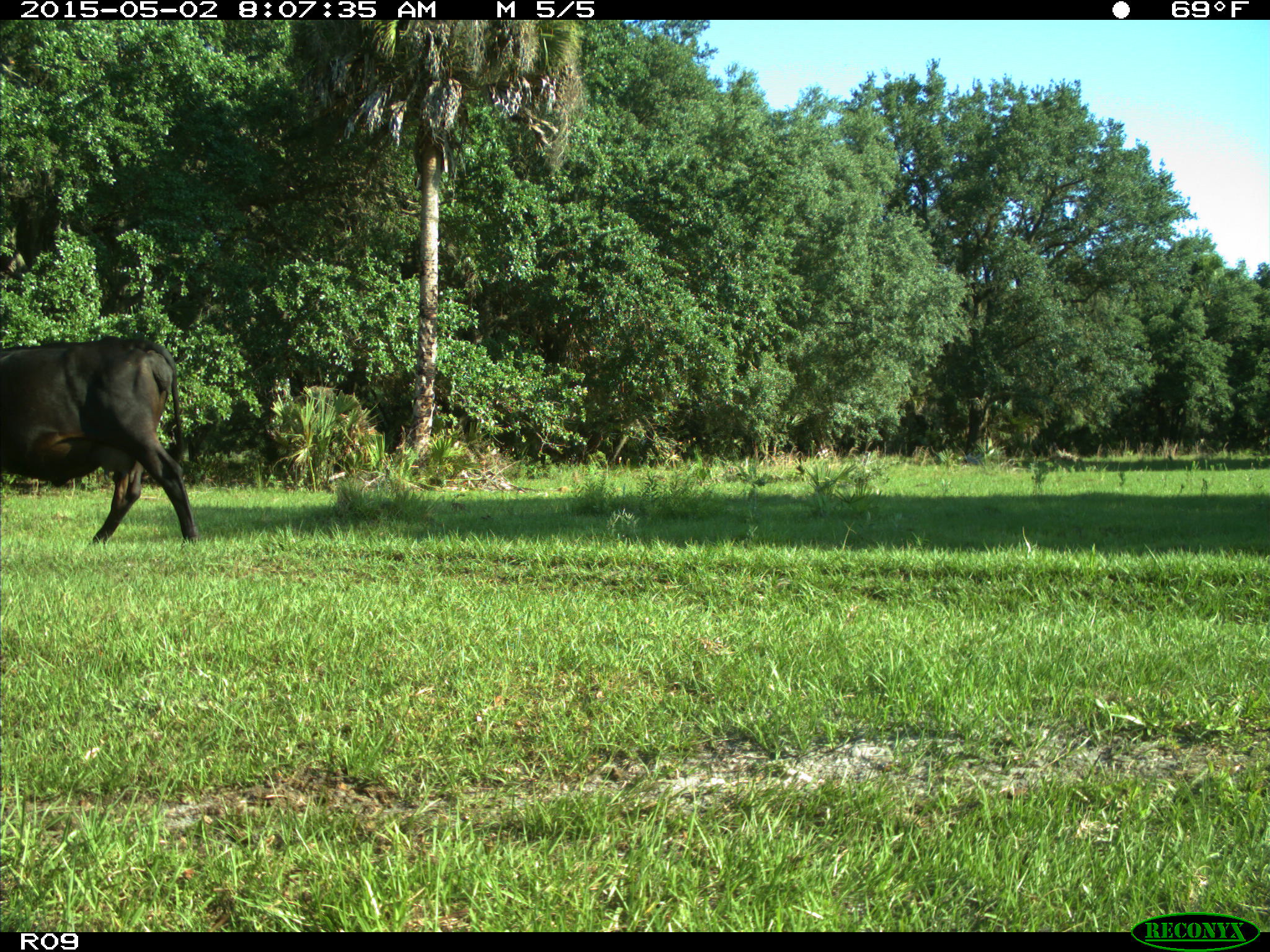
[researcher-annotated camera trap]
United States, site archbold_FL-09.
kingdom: Animalia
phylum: Chordata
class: Mammalia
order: Artiodactyla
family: Bovidae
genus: Bos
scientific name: Bos taurus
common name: domestic cow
Bos taurus (domestic cow).